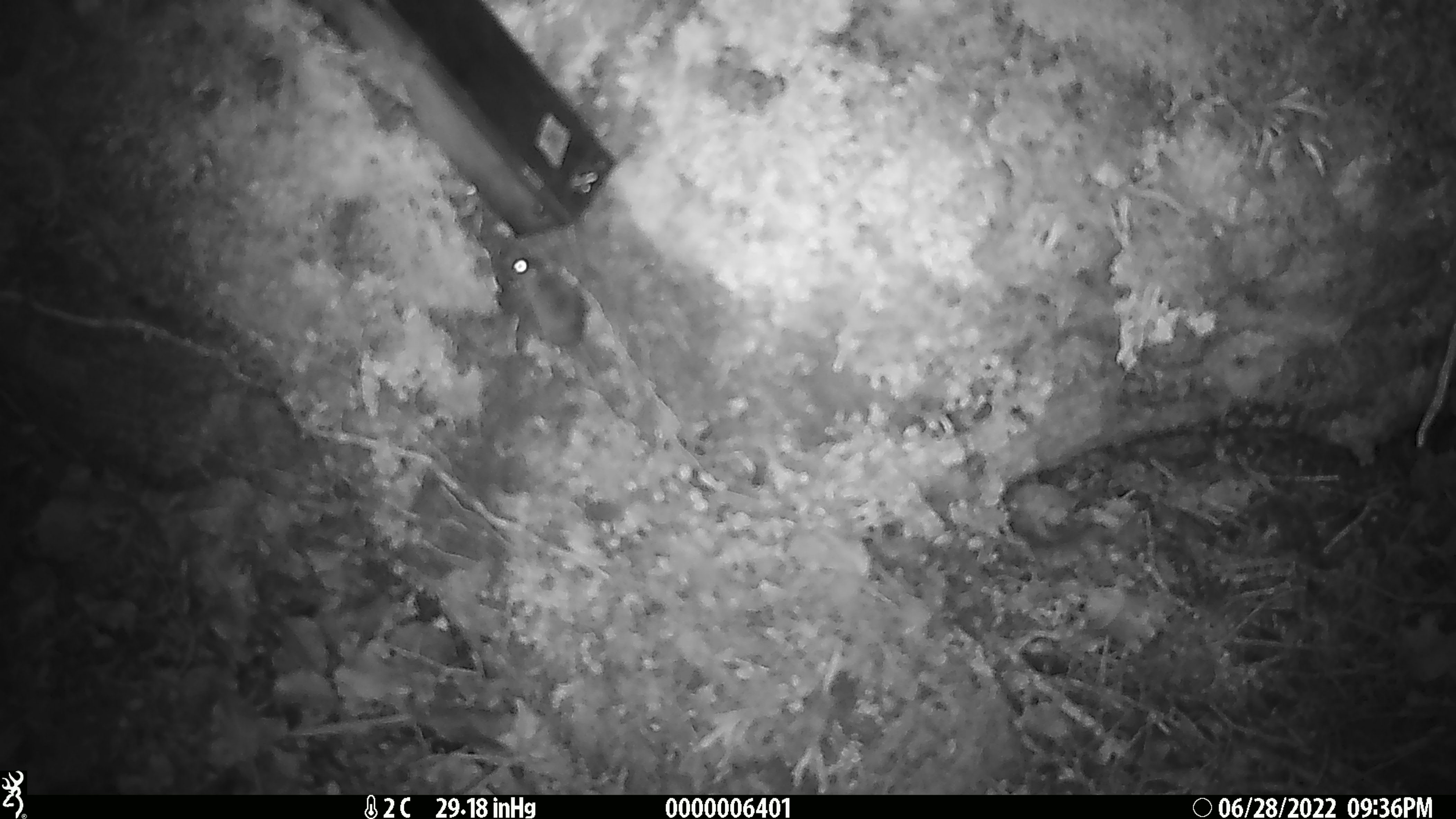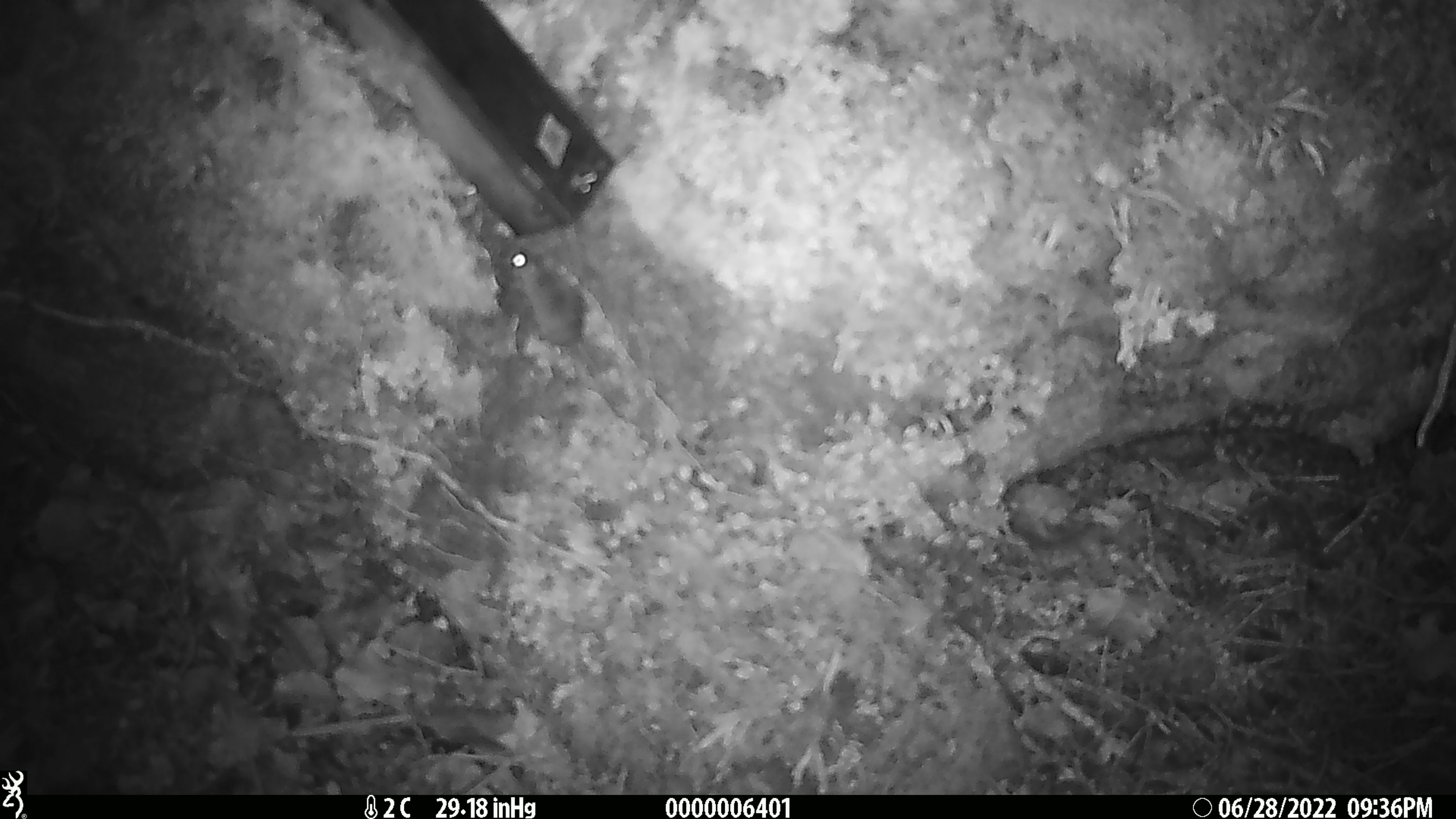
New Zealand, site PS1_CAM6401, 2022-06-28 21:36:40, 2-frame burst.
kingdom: Animalia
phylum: Chordata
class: Mammalia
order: Rodentia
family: Muridae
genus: Mus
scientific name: Mus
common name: mouse